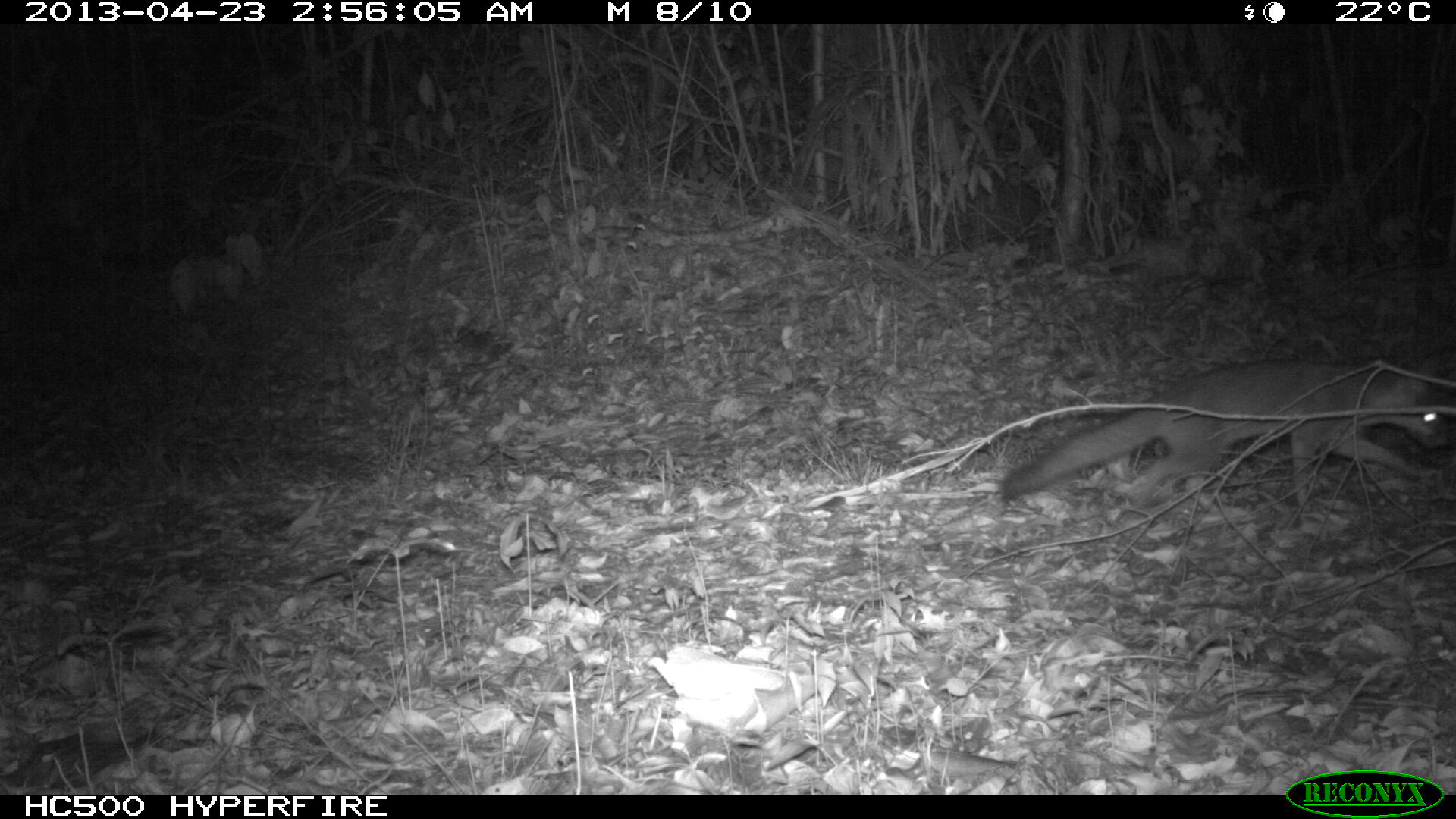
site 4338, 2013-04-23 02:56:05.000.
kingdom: Animalia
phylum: Chordata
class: Mammalia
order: Carnivora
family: Canidae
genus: Urocyon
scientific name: Urocyon cinereoargenteus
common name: gray fox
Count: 1.